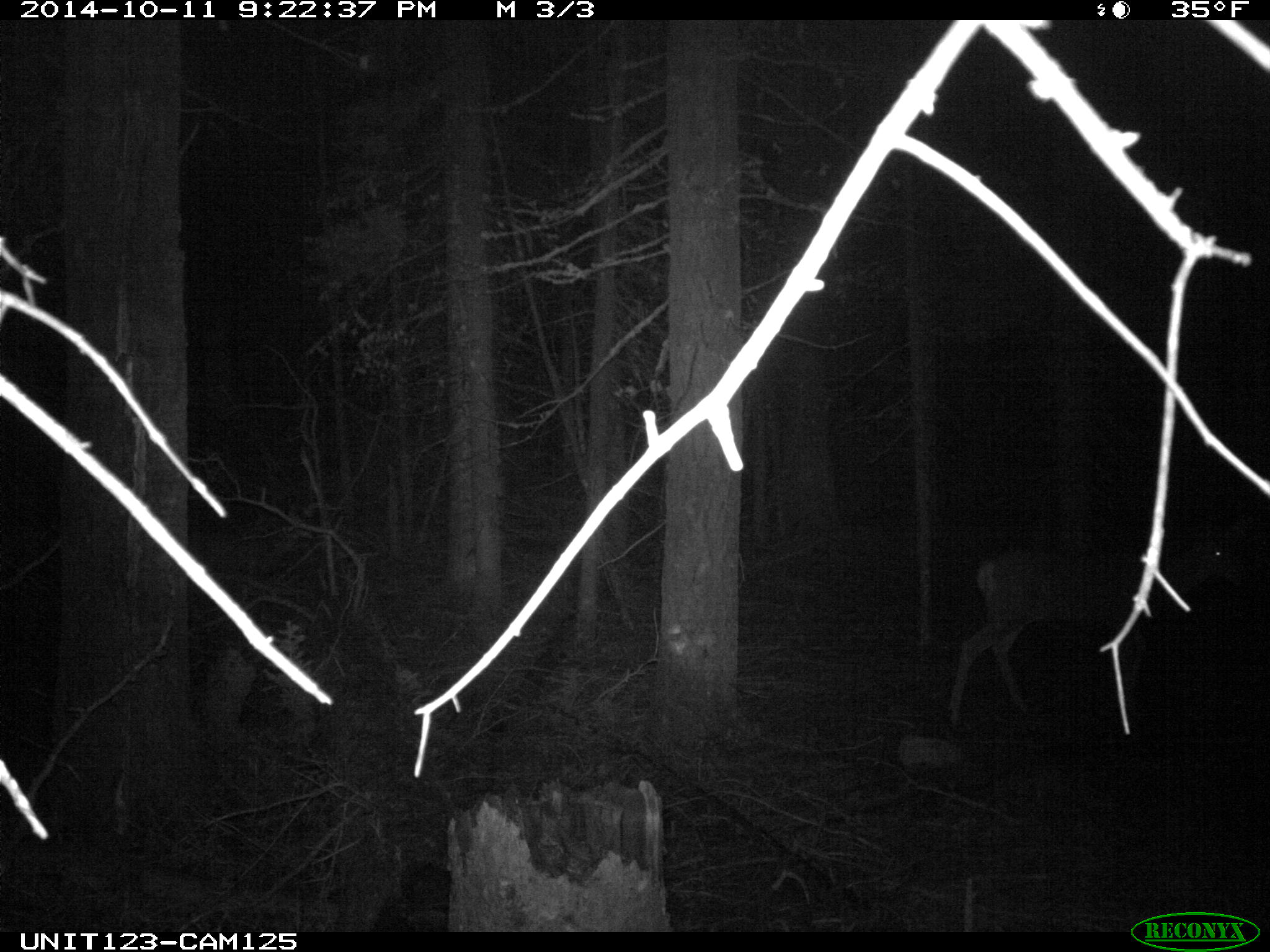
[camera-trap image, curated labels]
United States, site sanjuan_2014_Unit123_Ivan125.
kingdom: Animalia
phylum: Chordata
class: Mammalia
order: Artiodactyla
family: Cervidae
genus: Odocoileus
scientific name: Odocoileus hemionus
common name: mule deer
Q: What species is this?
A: Odocoileus hemionus (mule deer).